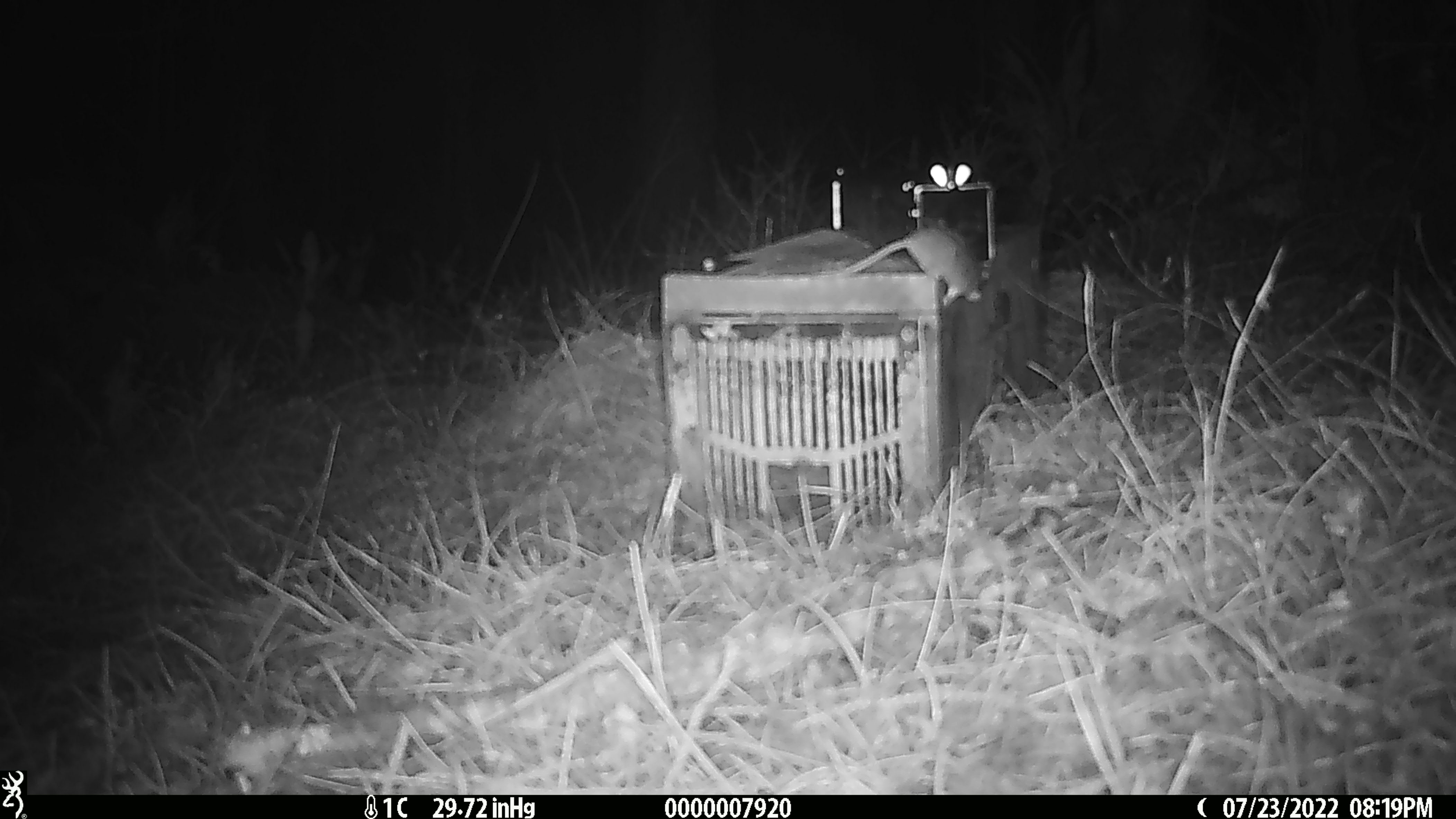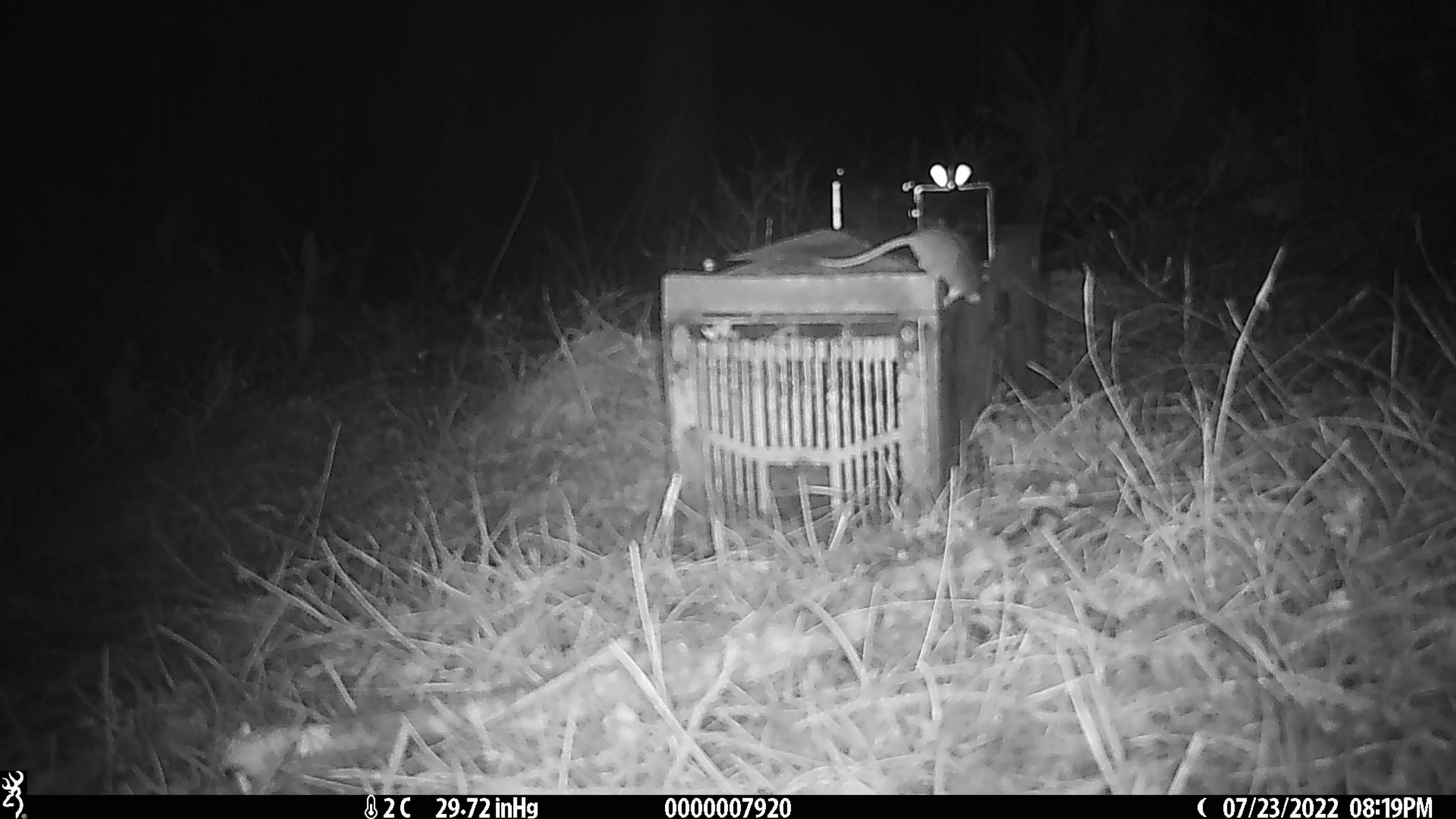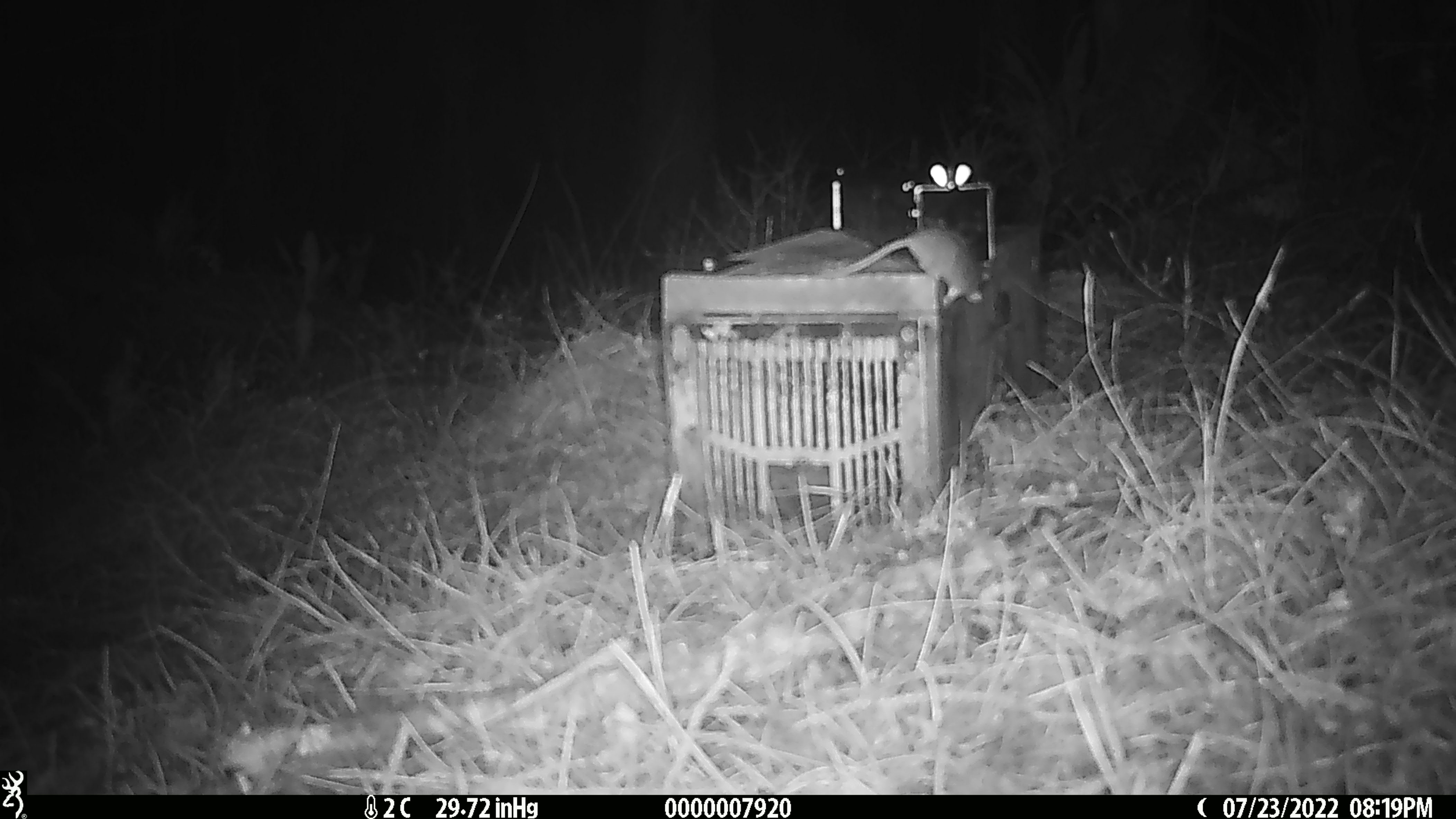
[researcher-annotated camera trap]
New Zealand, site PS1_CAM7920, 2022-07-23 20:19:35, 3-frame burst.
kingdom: Animalia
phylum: Chordata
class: Mammalia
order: Rodentia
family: Muridae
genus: Mus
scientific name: Mus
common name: mouse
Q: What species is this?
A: Mouse (Mus).